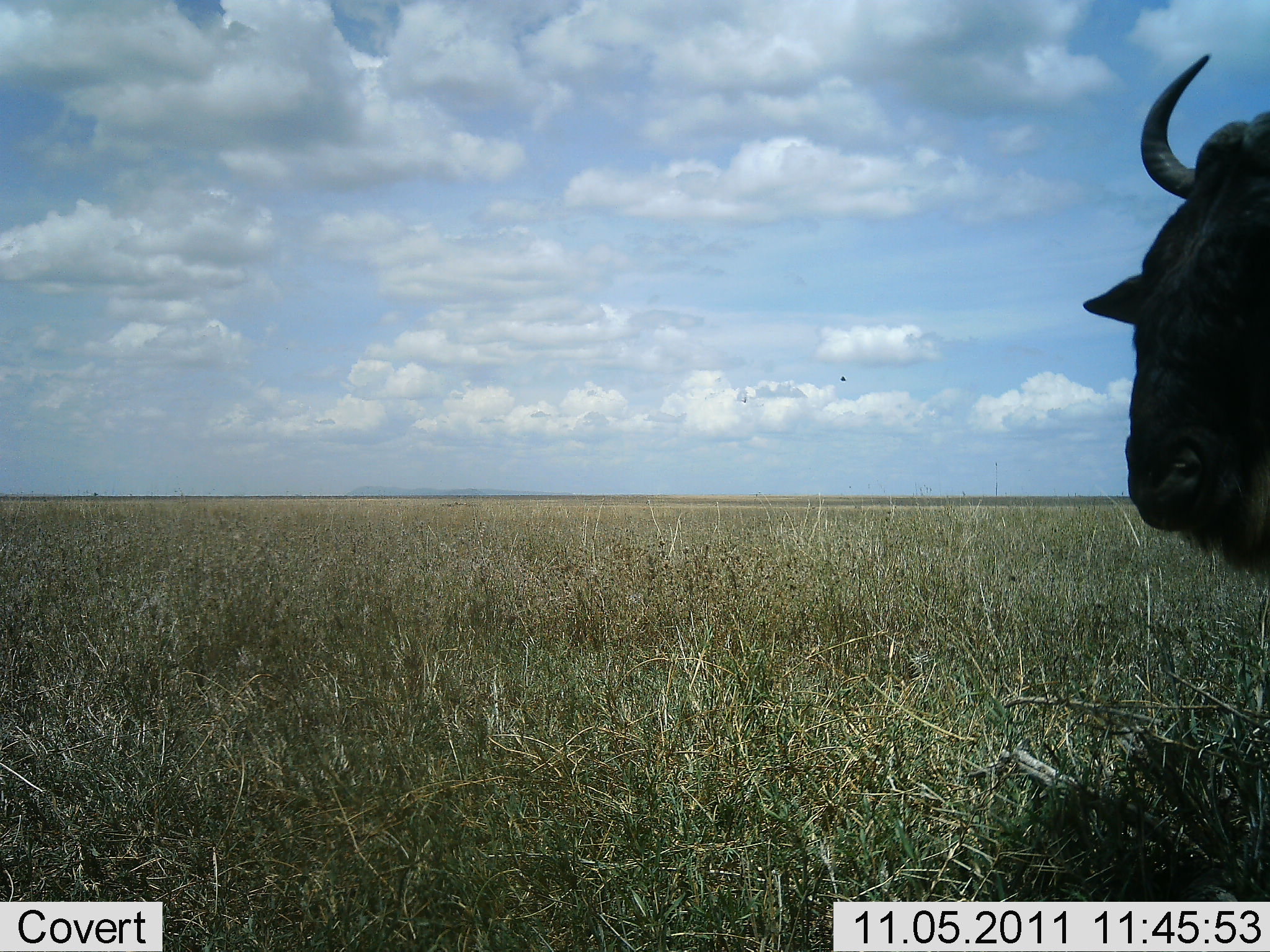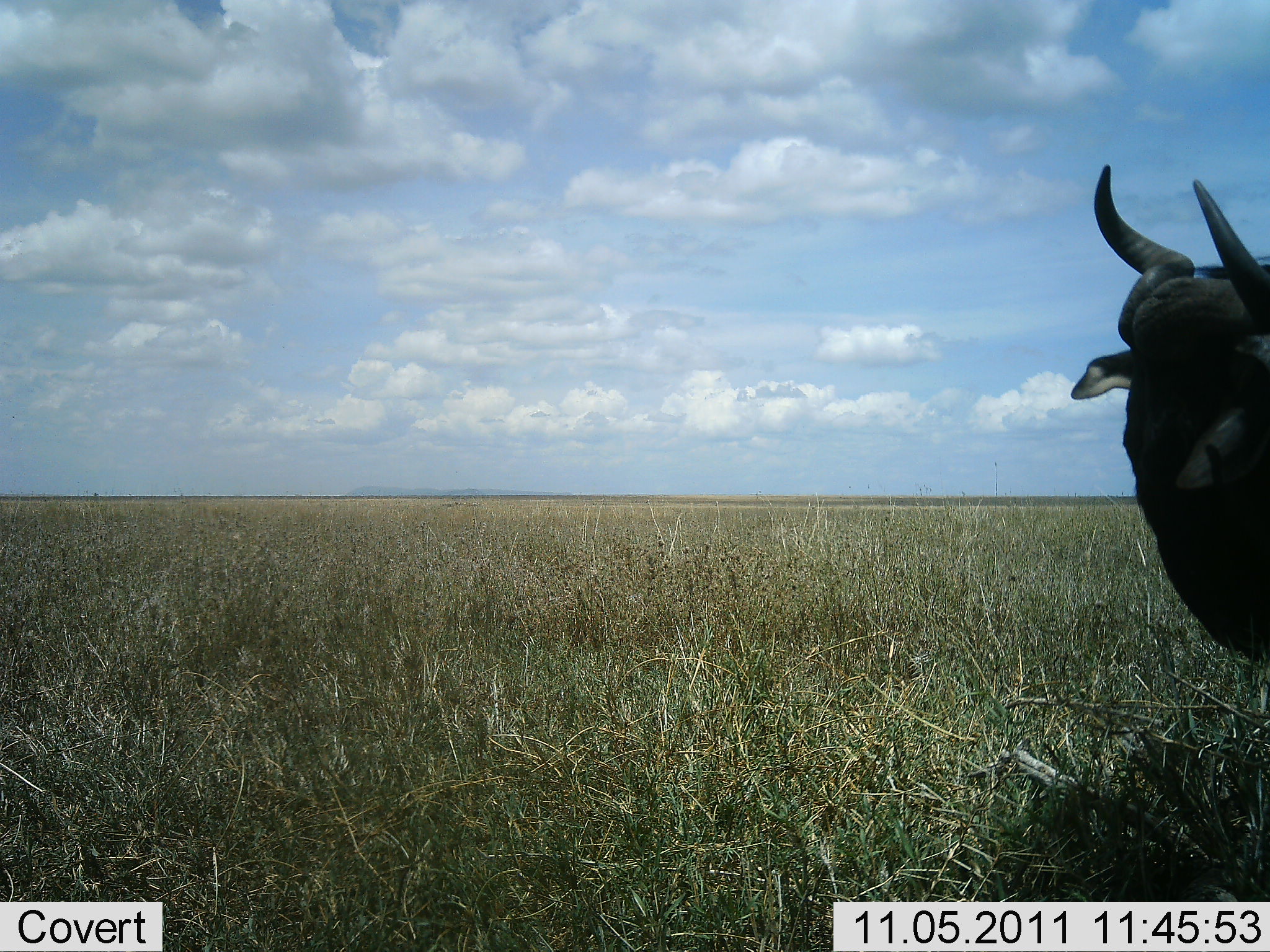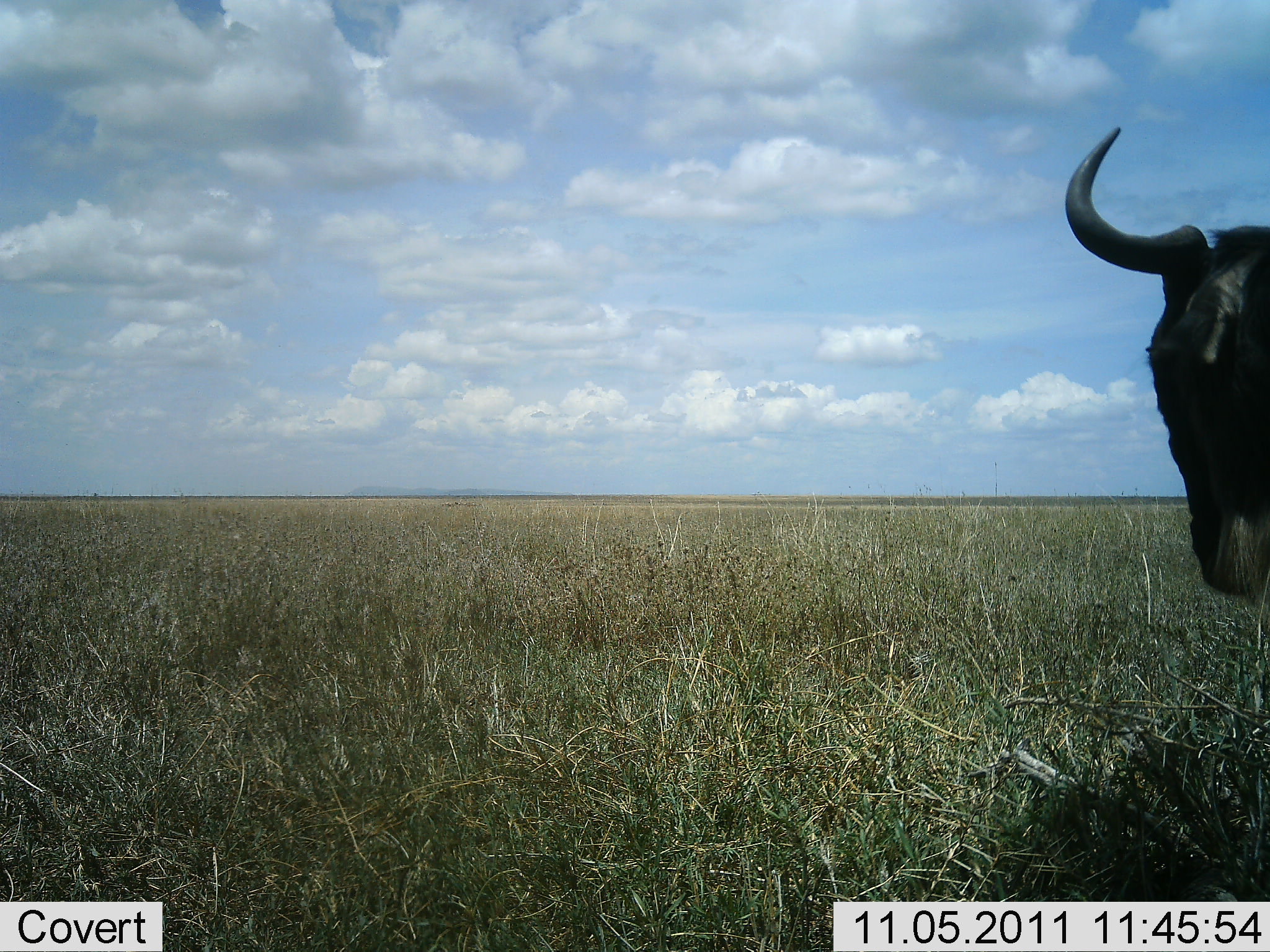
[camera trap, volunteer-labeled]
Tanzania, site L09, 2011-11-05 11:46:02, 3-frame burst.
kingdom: Animalia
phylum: Chordata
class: Mammalia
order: Artiodactyla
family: Bovidae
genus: Connochaetes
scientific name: Connochaetes taurinus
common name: blue wildebeest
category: wildebeest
Wildebeest (blue wildebeest) (Connochaetes taurinus), count 1. Behavior (volunteer vote fractions): standing 73%, resting 9%, moving 18%, interacting 0%. Young present (vote fraction): 0%. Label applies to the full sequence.